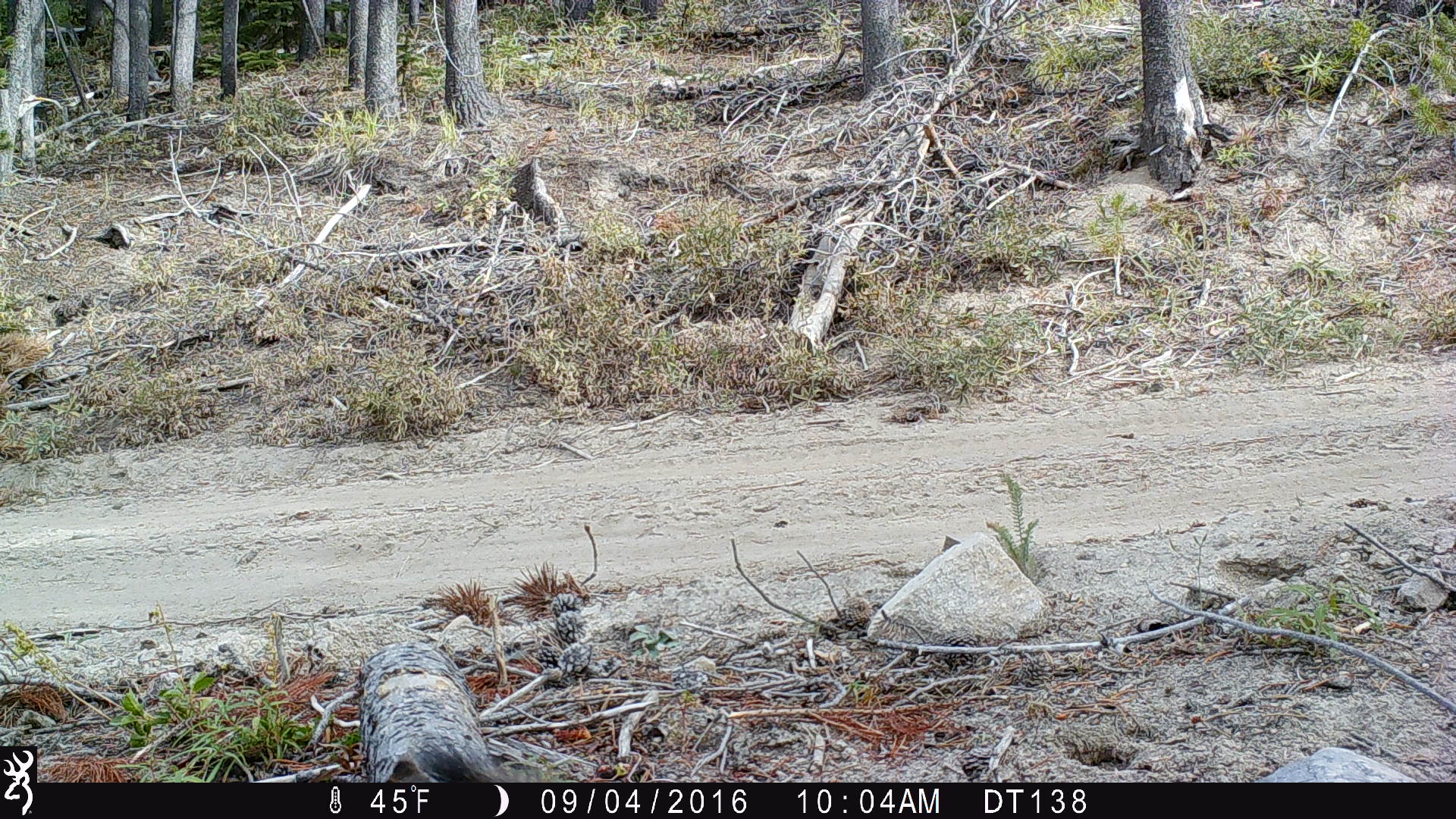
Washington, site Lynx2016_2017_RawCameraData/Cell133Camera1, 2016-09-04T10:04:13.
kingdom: Animalia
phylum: Chordata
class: Mammalia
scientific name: Mammalia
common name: small mammal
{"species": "small mammal (Mammalia)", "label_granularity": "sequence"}